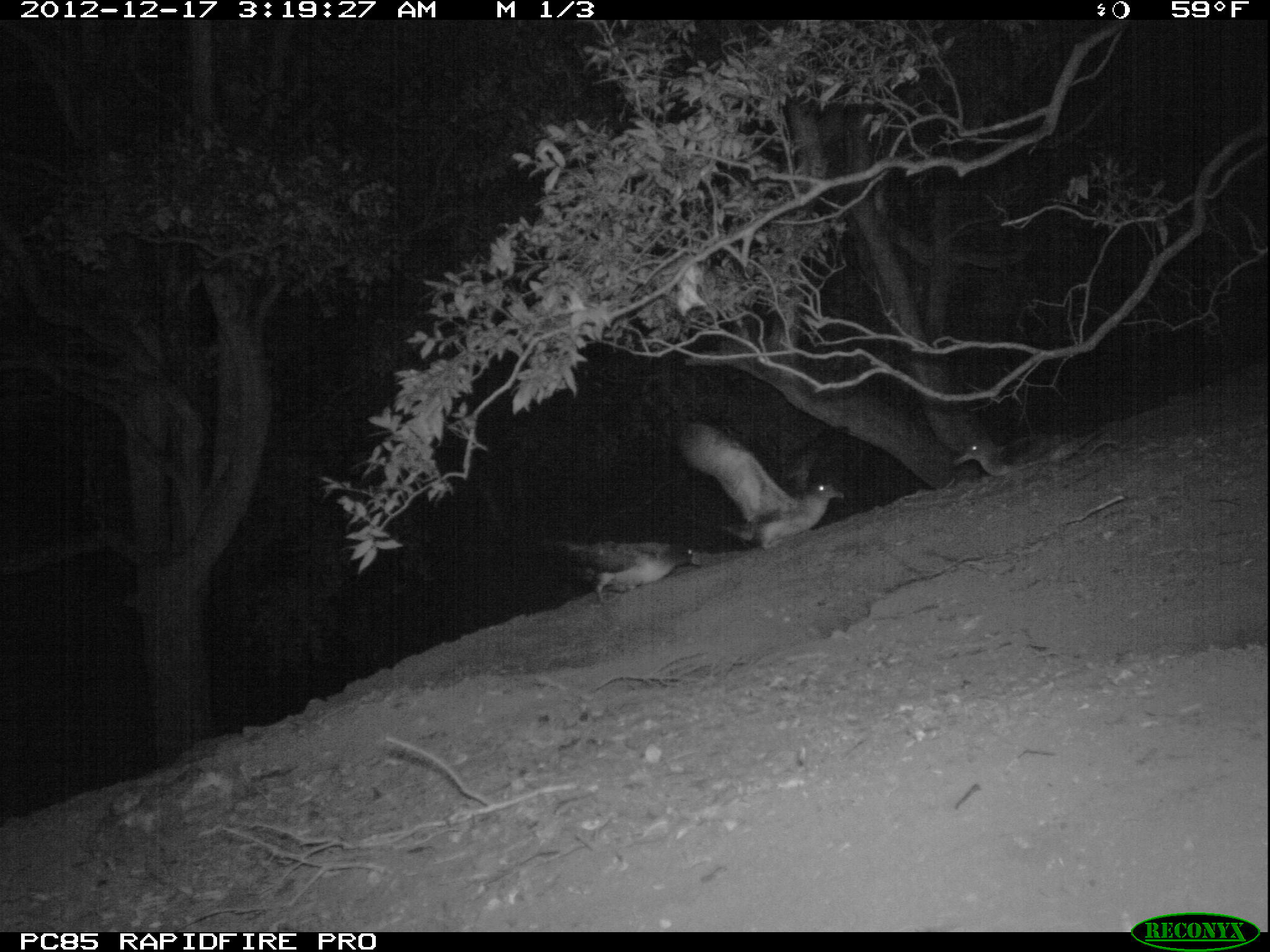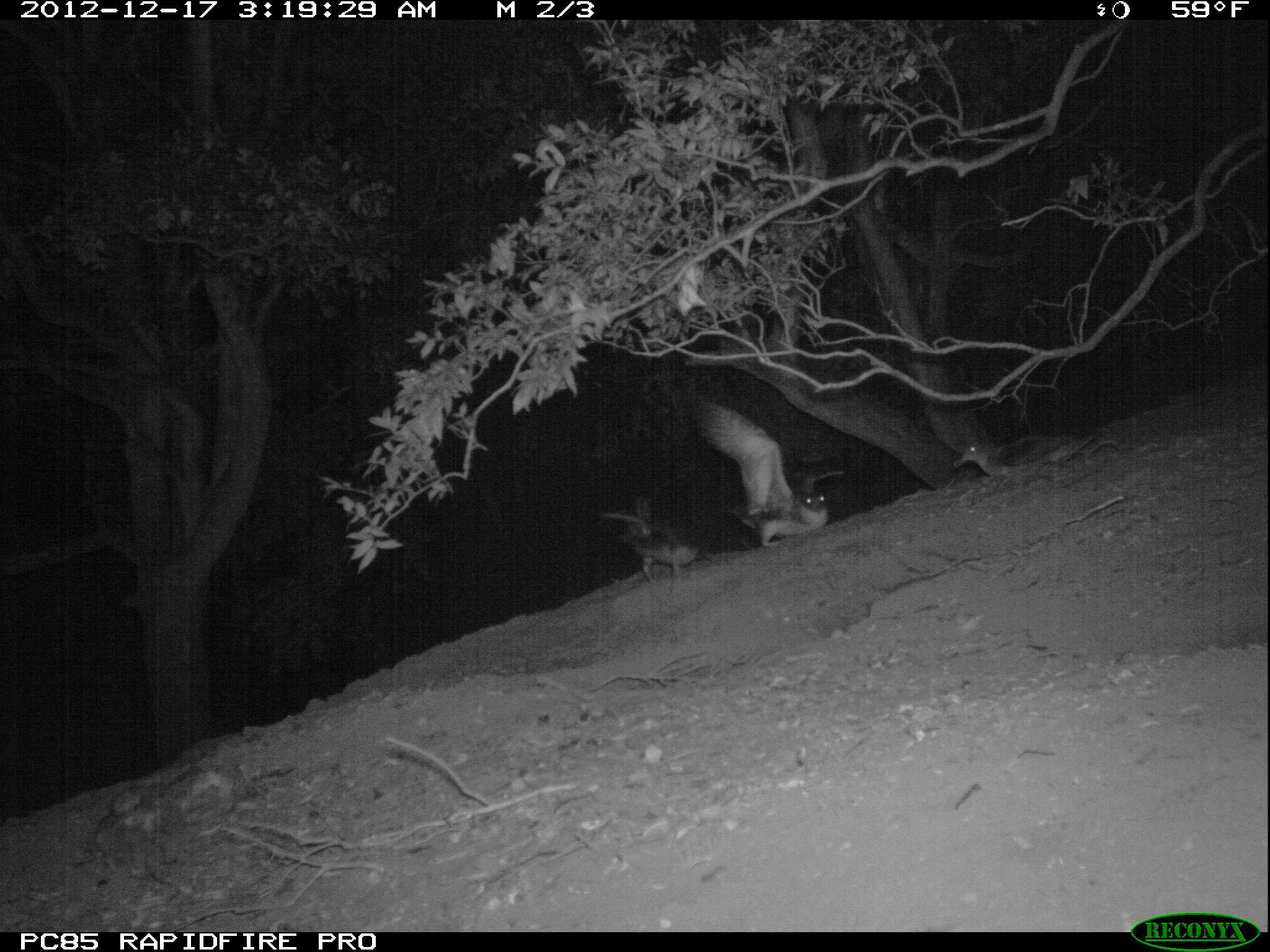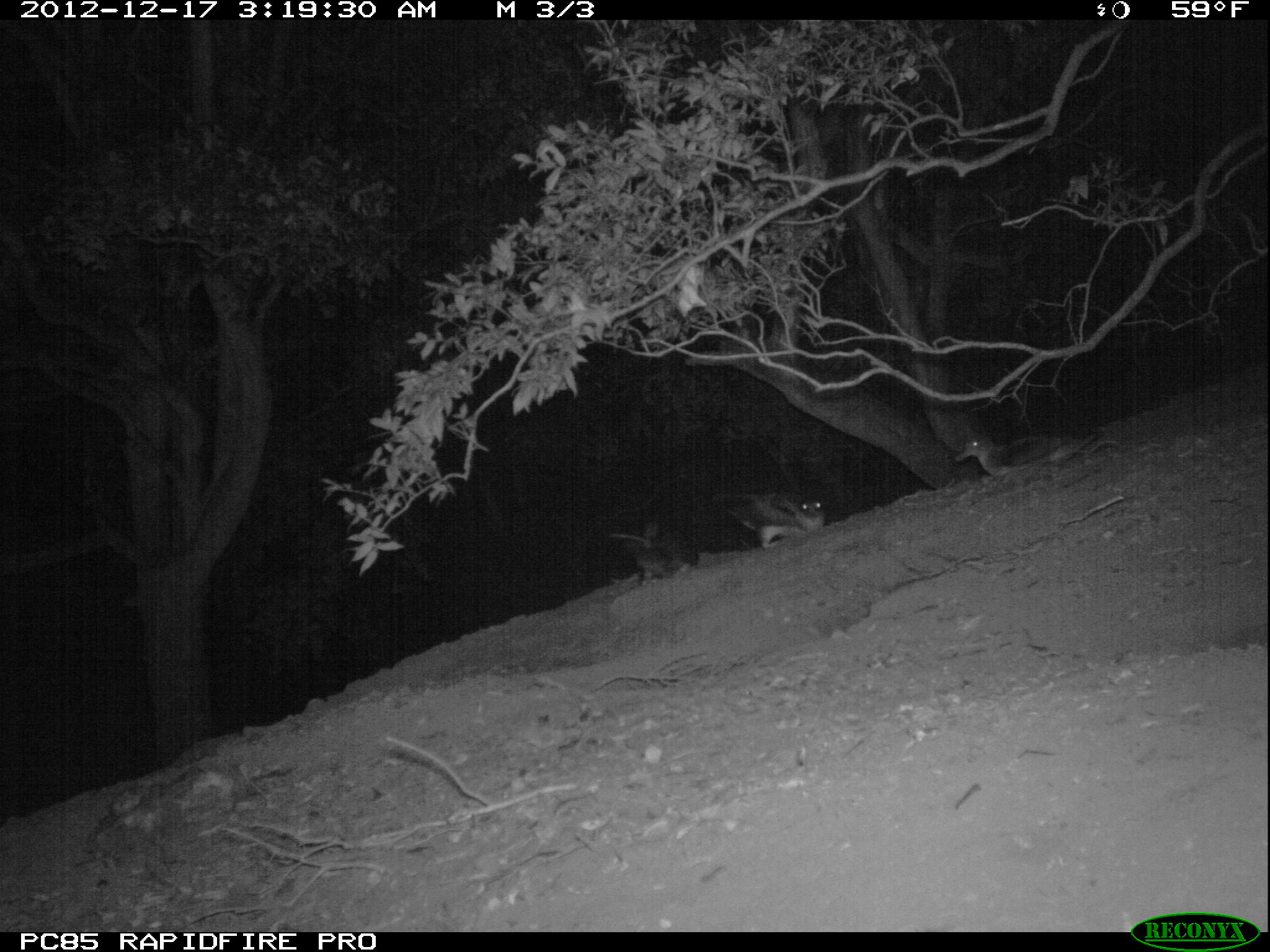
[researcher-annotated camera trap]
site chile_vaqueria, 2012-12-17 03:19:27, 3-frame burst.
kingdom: Animalia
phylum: Chordata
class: Aves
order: Procellariiformes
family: Procellariidae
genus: Calonectris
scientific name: Calonectris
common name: shearwater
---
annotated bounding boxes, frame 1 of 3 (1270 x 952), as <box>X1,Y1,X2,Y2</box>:
shearwater: <box>671,420,838,553</box>; <box>948,415,1104,490</box>; <box>576,540,688,598</box>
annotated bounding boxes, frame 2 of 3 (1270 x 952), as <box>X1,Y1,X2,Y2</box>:
shearwater: <box>688,400,835,547</box>; <box>603,492,704,577</box>; <box>948,425,1095,478</box>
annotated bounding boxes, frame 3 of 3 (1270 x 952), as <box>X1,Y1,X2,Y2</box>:
shearwater: <box>950,417,1107,477</box>; <box>606,519,708,593</box>; <box>727,492,826,550</box>